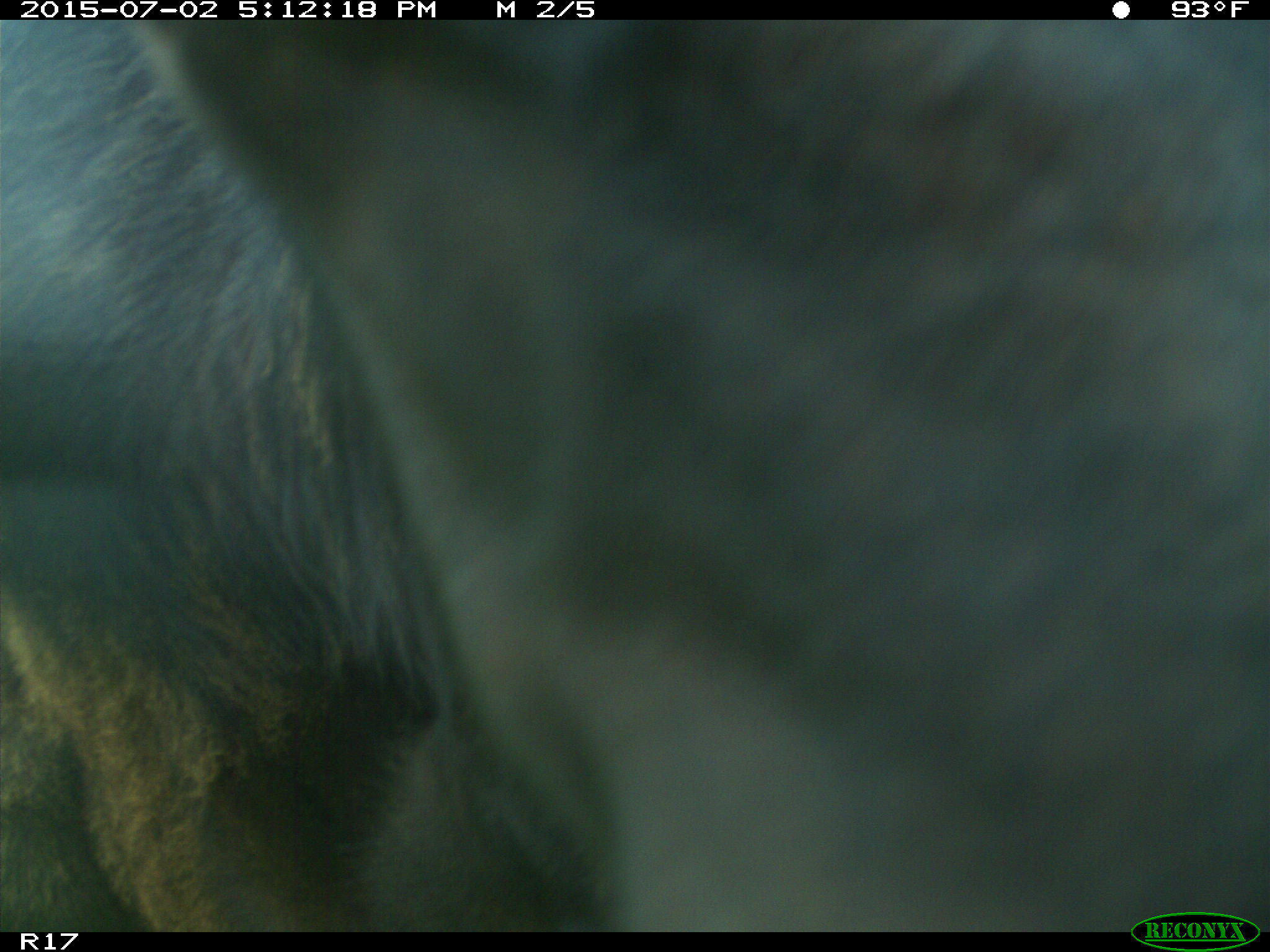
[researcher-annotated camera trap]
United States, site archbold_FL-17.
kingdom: Animalia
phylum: Chordata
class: Mammalia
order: Artiodactyla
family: Bovidae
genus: Bos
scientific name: Bos taurus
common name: domestic cow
Bos taurus (domestic cow).